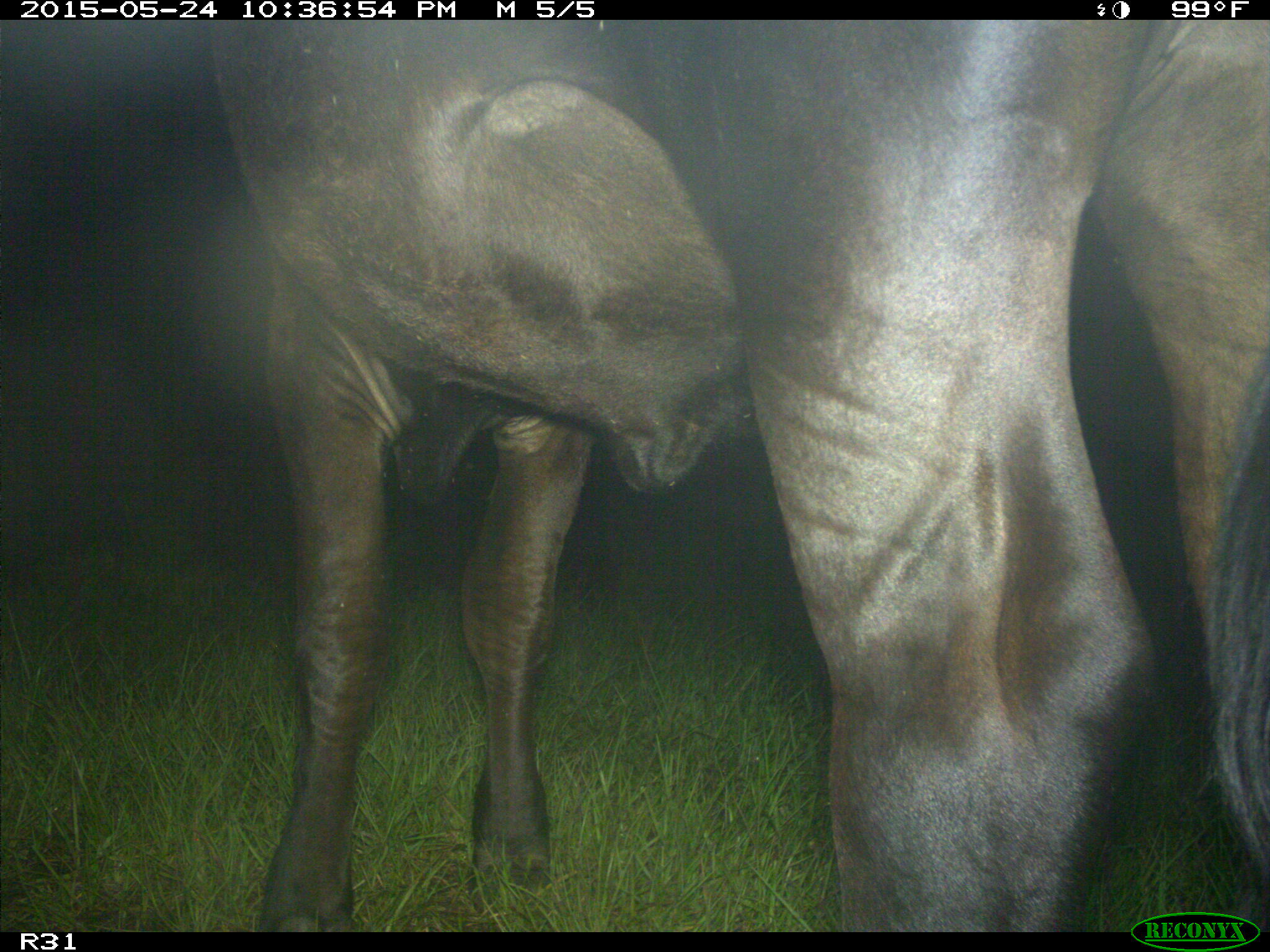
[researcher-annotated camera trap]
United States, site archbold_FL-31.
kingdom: Animalia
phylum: Chordata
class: Mammalia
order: Artiodactyla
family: Bovidae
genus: Bos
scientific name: Bos taurus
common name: domestic cow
Bos taurus (domestic cow).